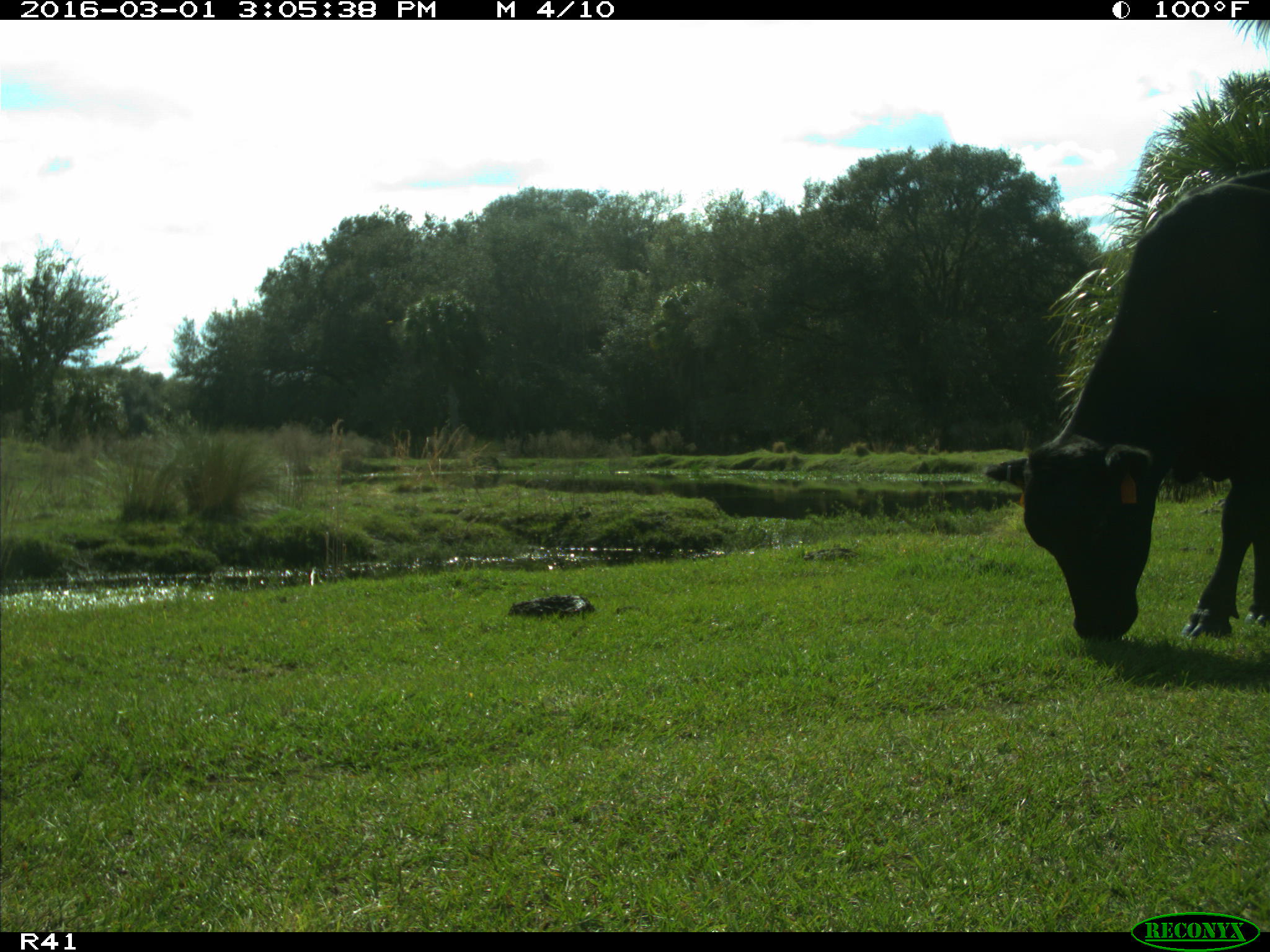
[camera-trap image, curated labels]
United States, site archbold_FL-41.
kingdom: Animalia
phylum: Chordata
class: Mammalia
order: Artiodactyla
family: Bovidae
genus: Bos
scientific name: Bos taurus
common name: domestic cow